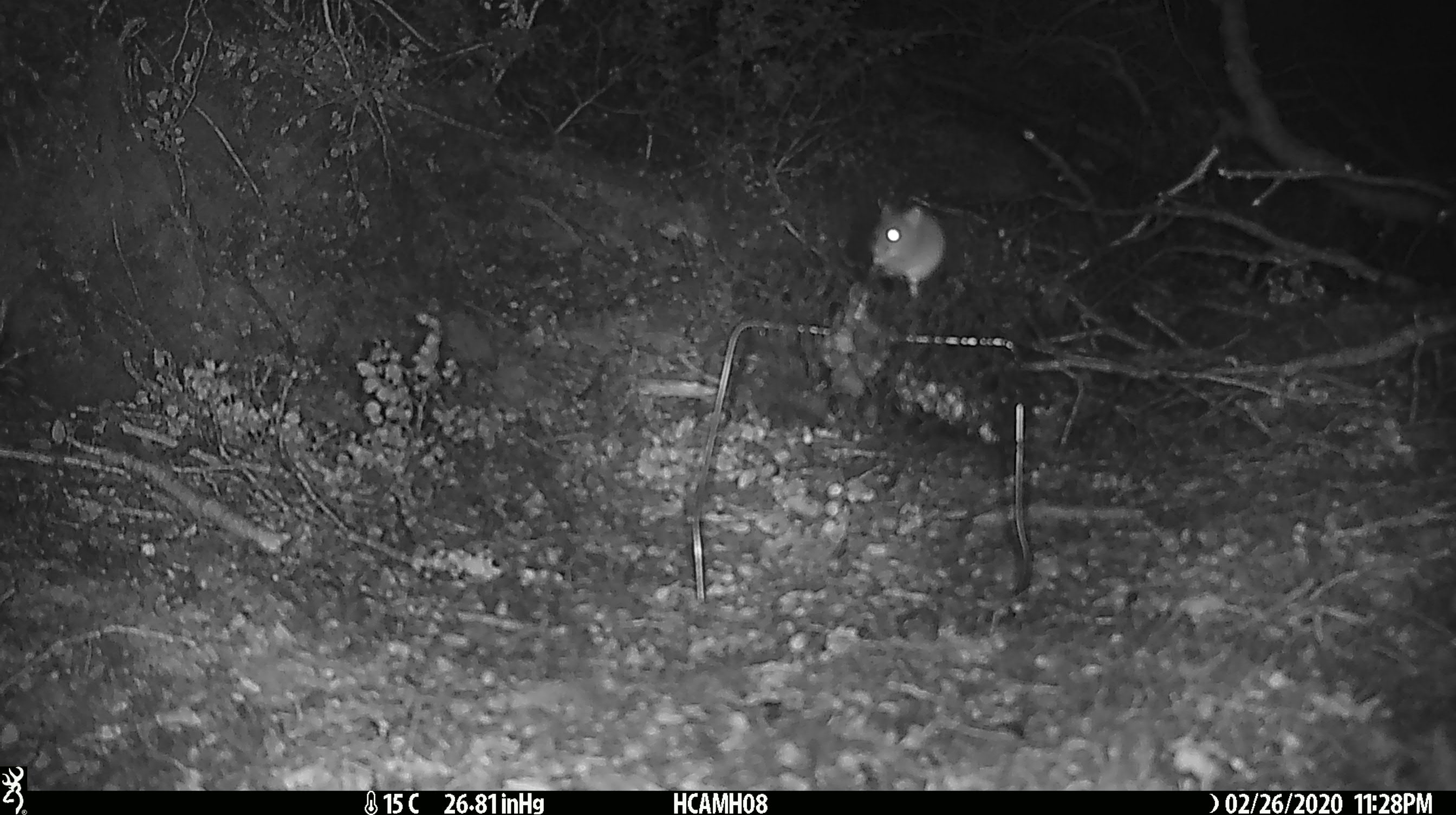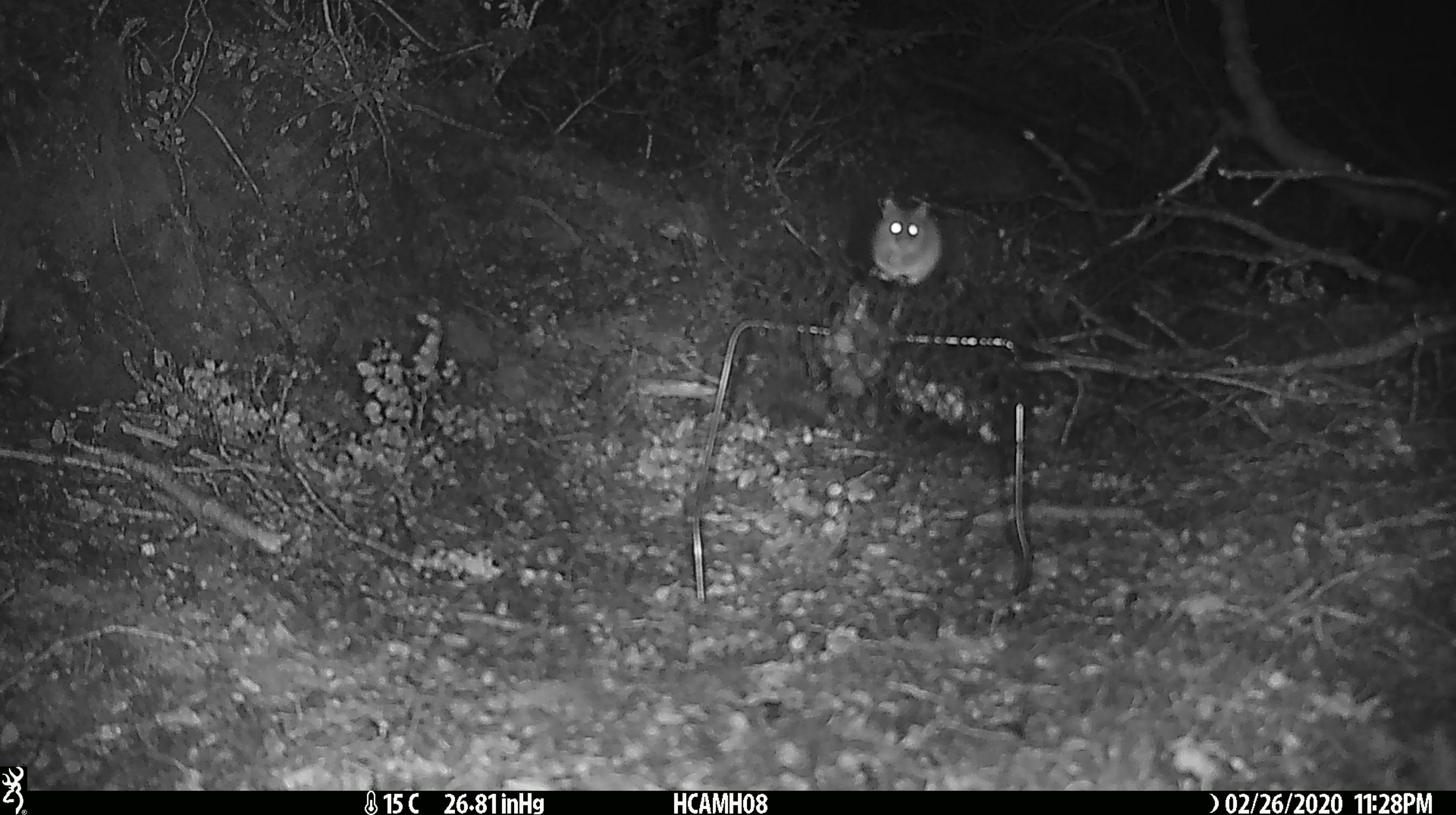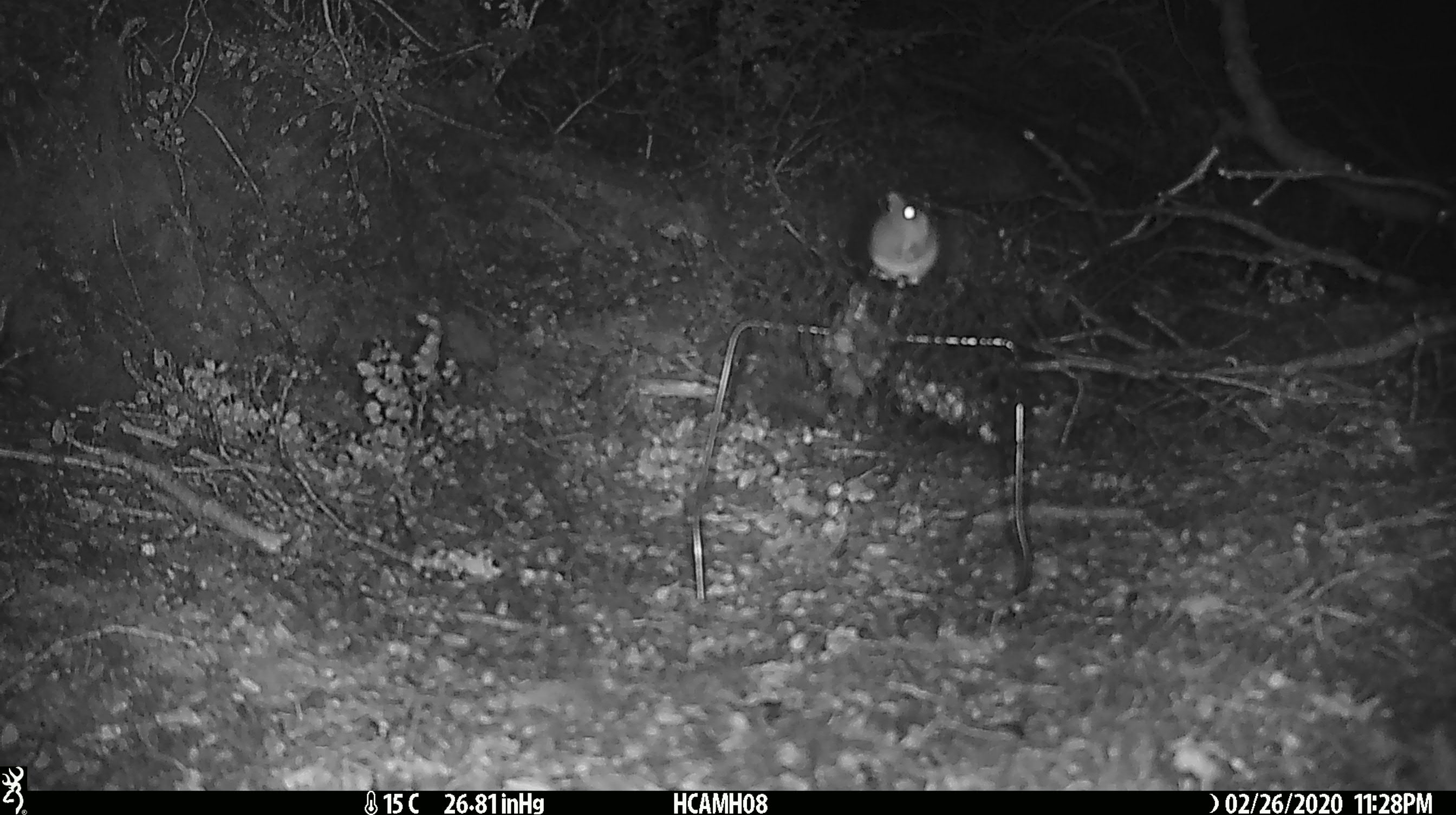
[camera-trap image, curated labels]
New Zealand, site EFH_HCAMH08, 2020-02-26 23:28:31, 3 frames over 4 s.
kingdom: Animalia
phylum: Chordata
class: Mammalia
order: Rodentia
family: Muridae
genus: Mus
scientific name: Mus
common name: mouse